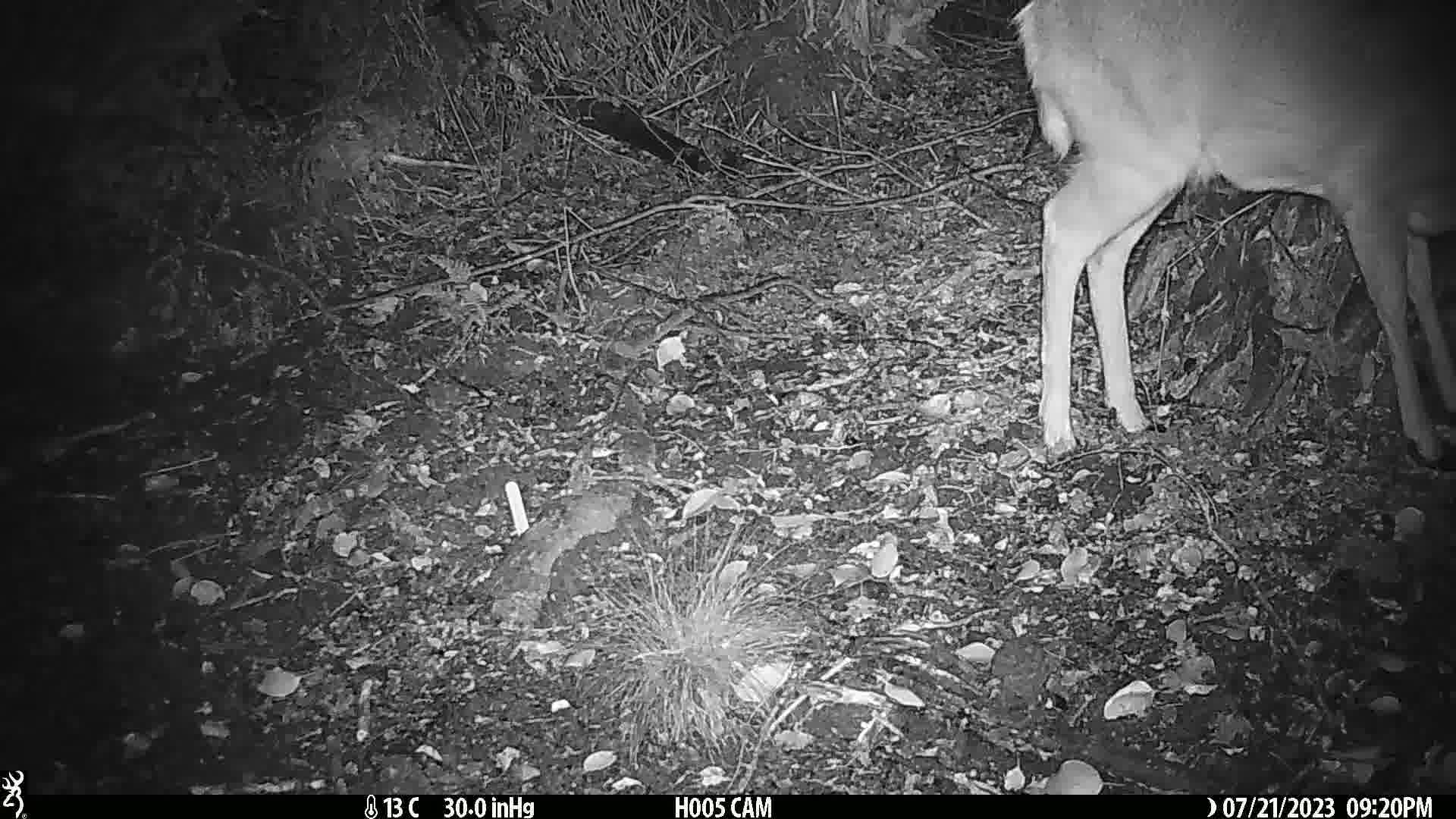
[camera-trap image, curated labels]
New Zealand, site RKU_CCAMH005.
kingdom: Animalia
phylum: Chordata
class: Mammalia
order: Artiodactyla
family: Cervidae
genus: Odocoileus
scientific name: Odocoileus virginianus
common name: white-tailed deer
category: white tailed deer